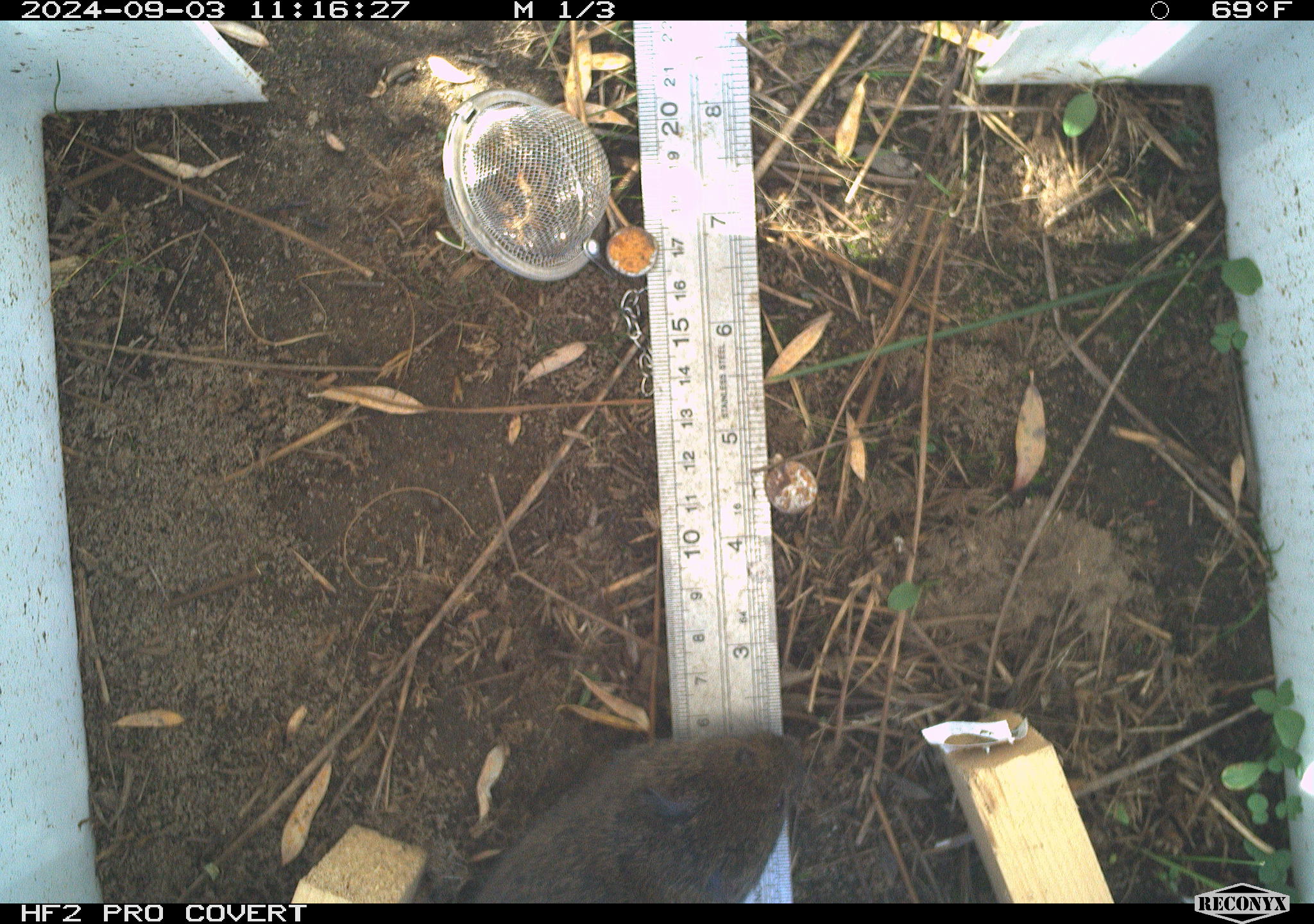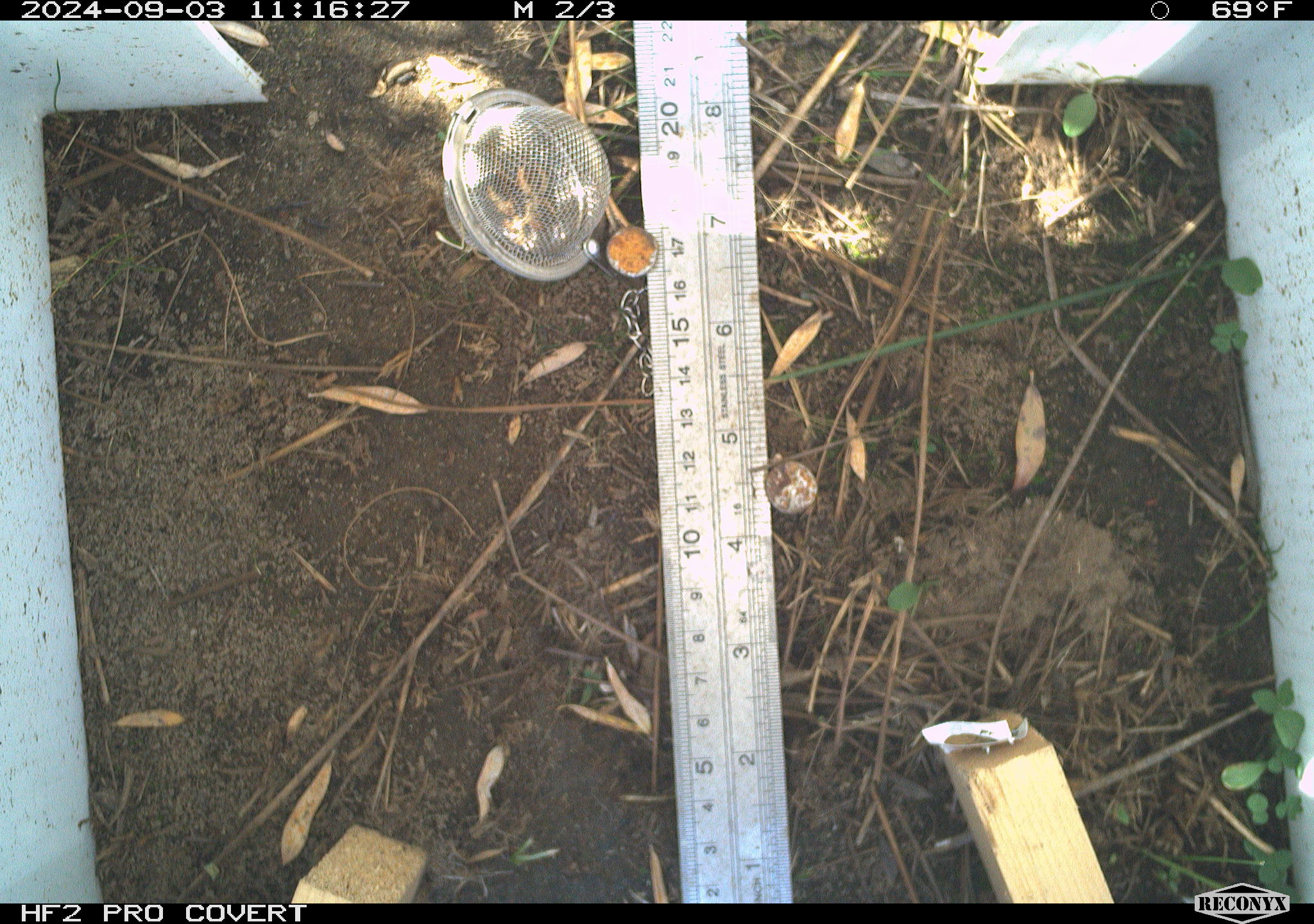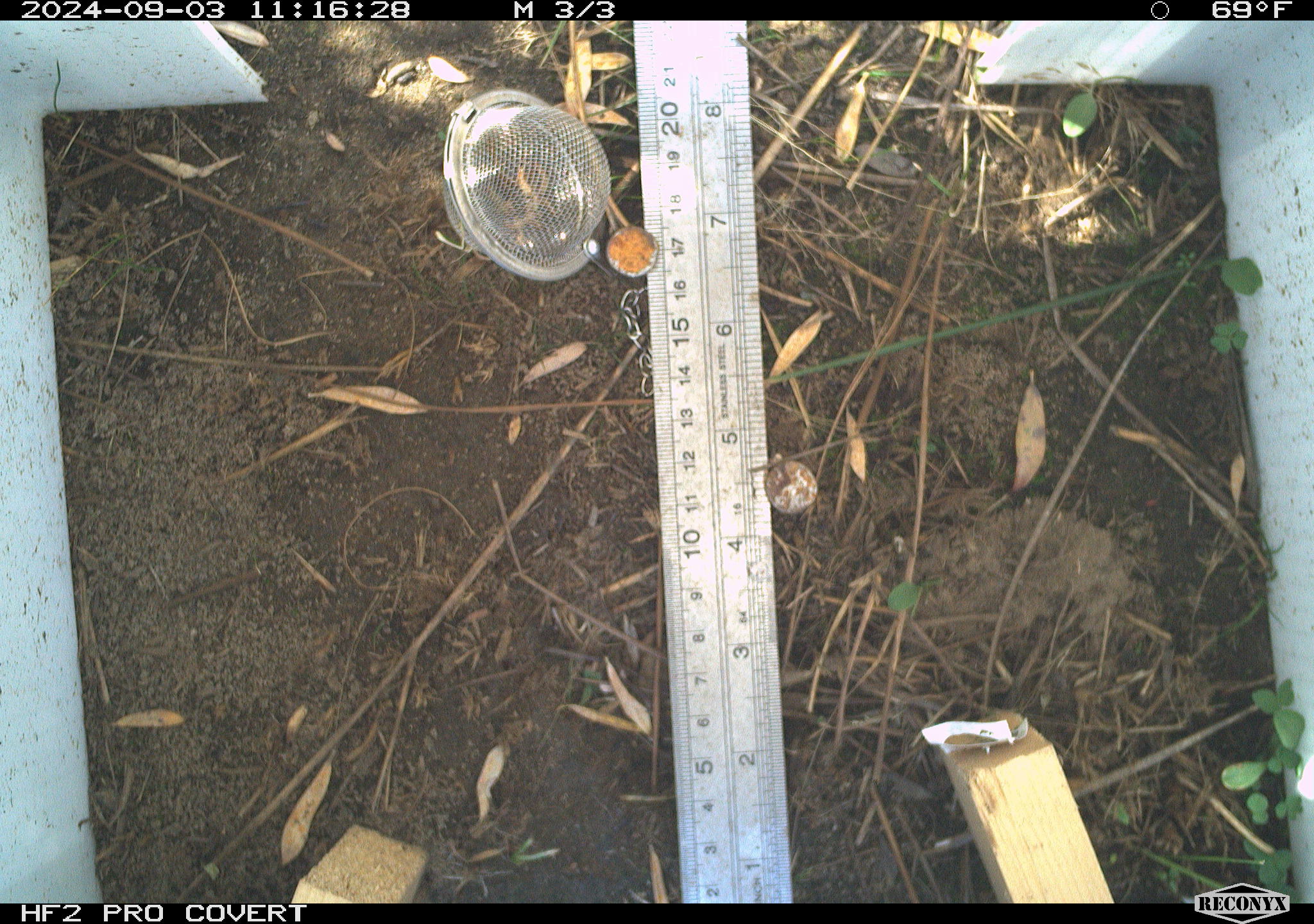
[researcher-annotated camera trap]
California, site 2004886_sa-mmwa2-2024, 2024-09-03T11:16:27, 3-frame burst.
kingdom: Animalia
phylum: Chordata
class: Mammalia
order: Rodentia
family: Cricetidae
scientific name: Arvicolinae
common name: voles, lemmings, and muskrats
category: arvicolinae subfamily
Arvicolinae subfamily (voles, lemmings, and muskrats) (Arvicolinae).